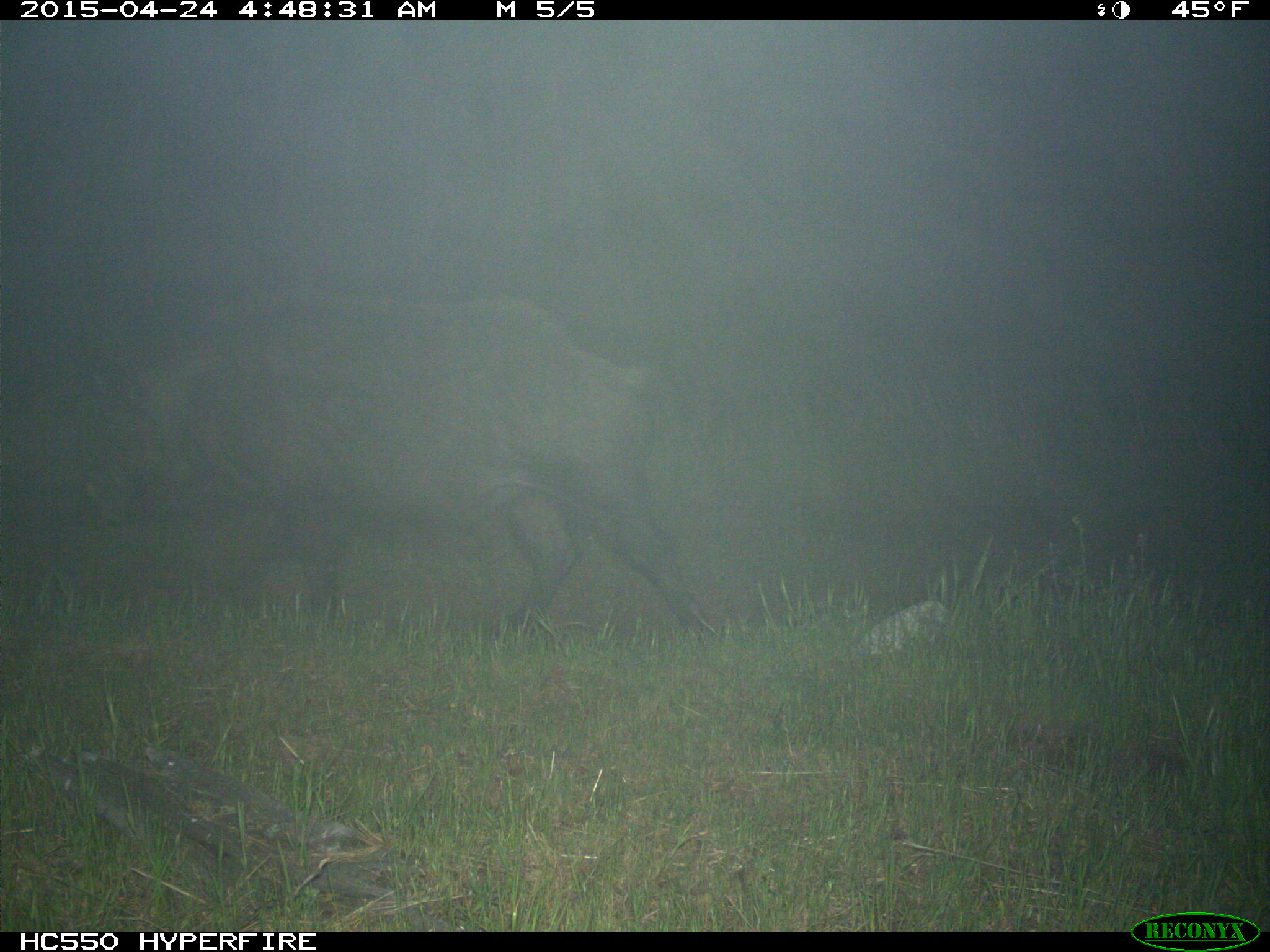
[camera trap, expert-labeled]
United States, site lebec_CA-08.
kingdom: Animalia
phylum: Chordata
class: Mammalia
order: Artiodactyla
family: Suidae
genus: Sus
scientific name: Sus scrofa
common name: wild boar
Sus scrofa (wild boar).